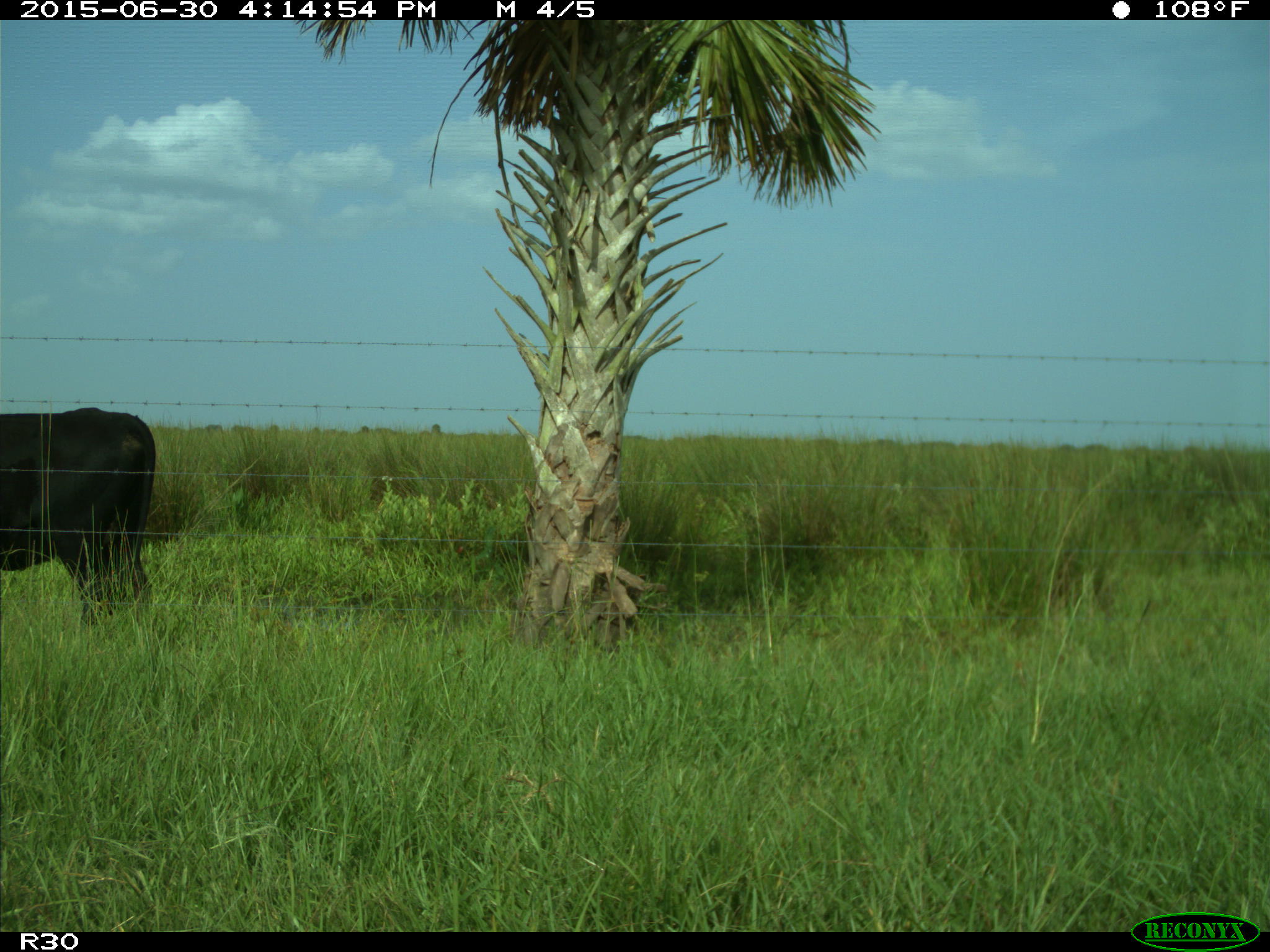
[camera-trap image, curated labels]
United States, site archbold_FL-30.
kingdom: Animalia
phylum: Chordata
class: Mammalia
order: Artiodactyla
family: Bovidae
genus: Bos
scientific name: Bos taurus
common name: domestic cow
Bos taurus (domestic cow).